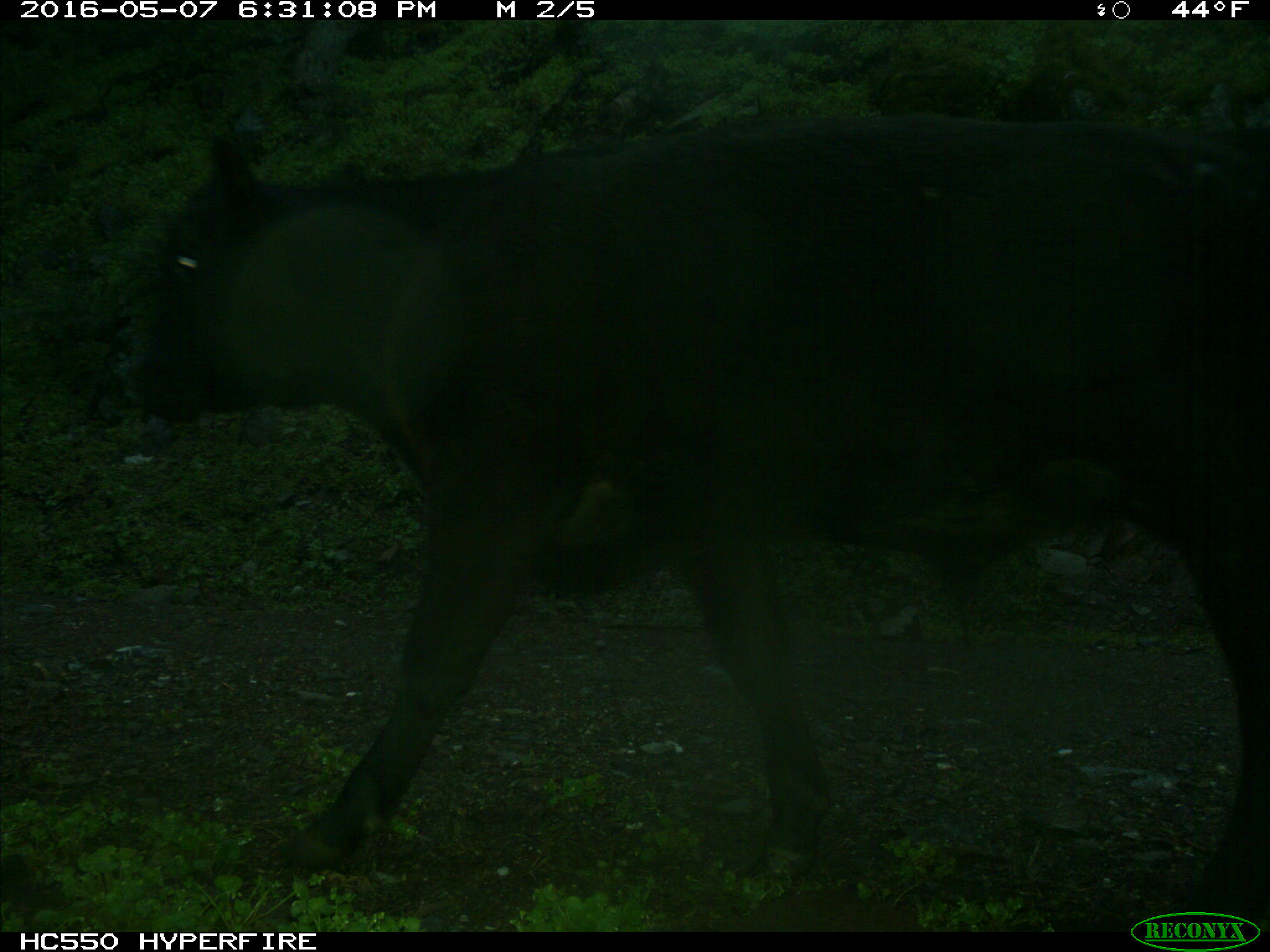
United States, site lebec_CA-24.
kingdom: Animalia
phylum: Chordata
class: Mammalia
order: Artiodactyla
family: Bovidae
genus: Bos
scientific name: Bos taurus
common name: domestic cow